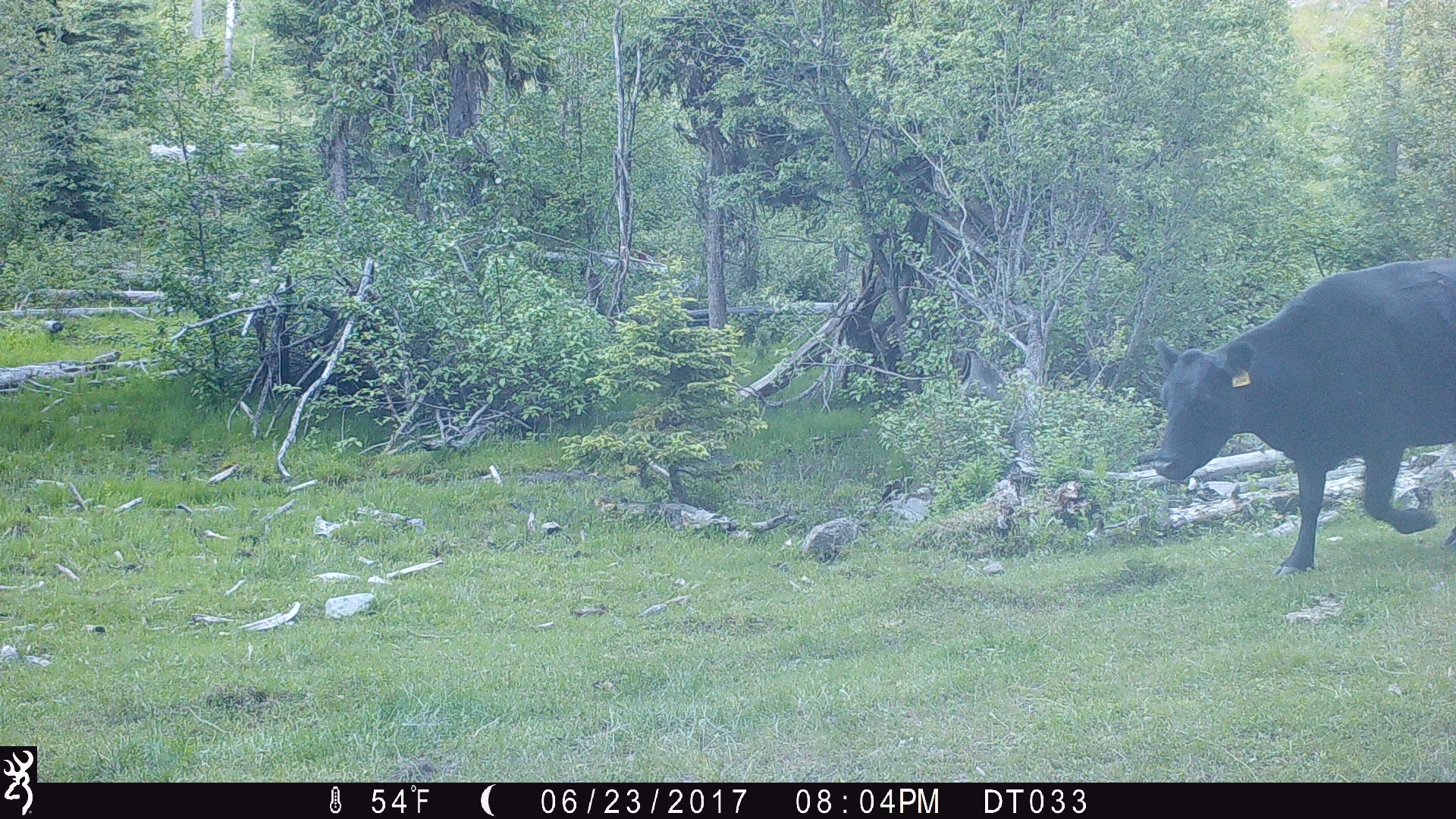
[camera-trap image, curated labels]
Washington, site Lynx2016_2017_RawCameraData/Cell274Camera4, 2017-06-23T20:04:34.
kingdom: Animalia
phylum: Chordata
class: Mammalia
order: Artiodactyla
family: Bovidae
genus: Bos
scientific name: Bos taurus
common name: domestic cattle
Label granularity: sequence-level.